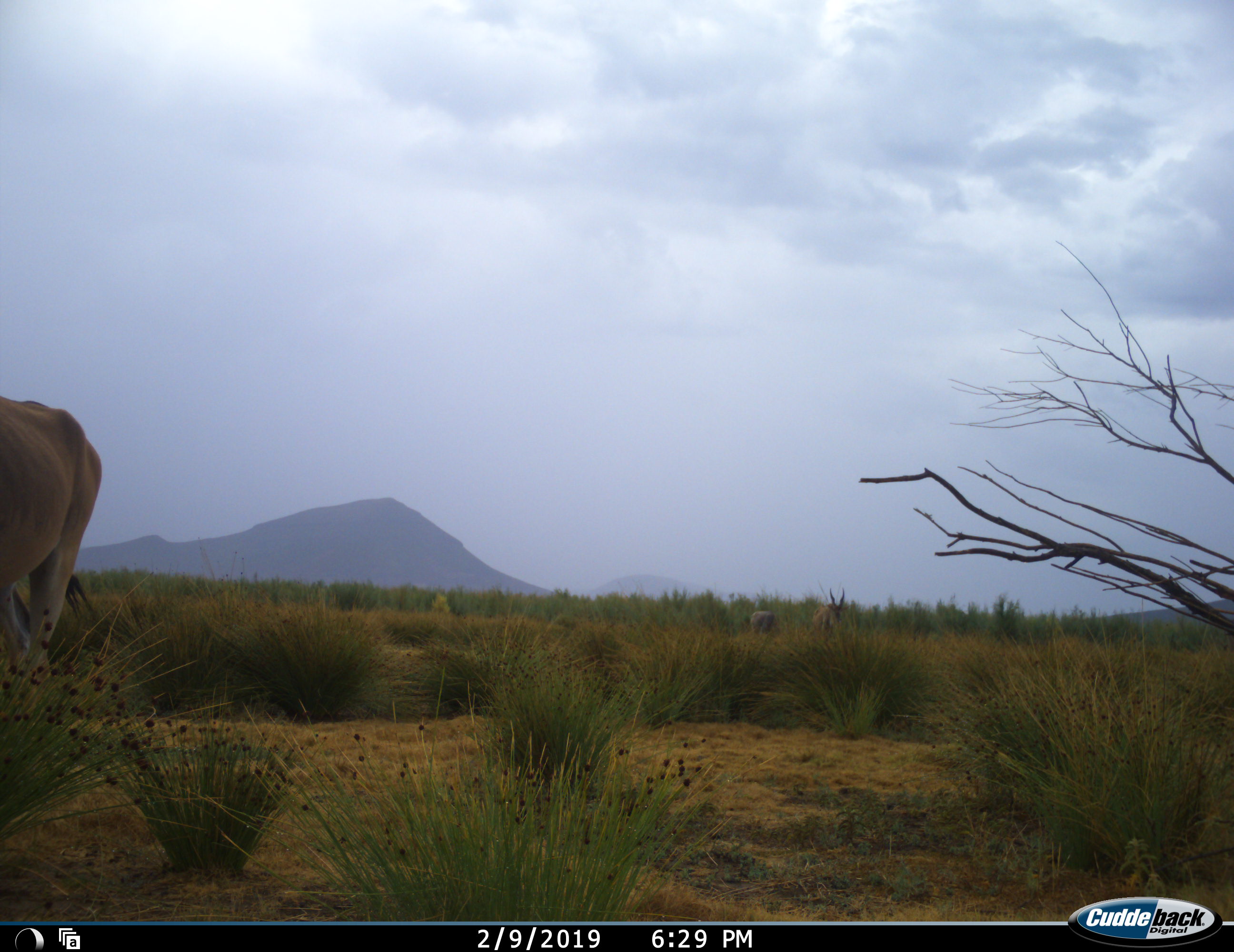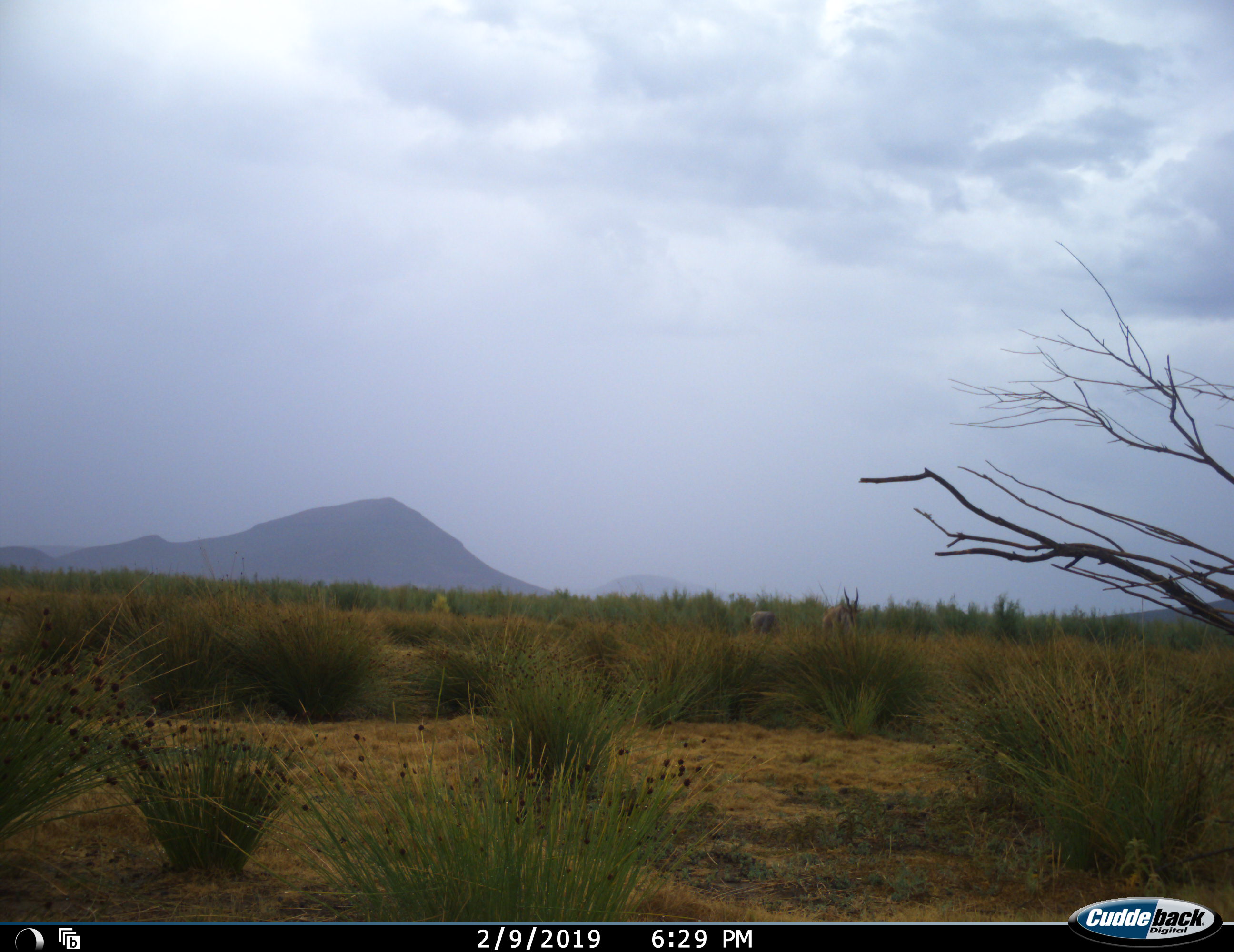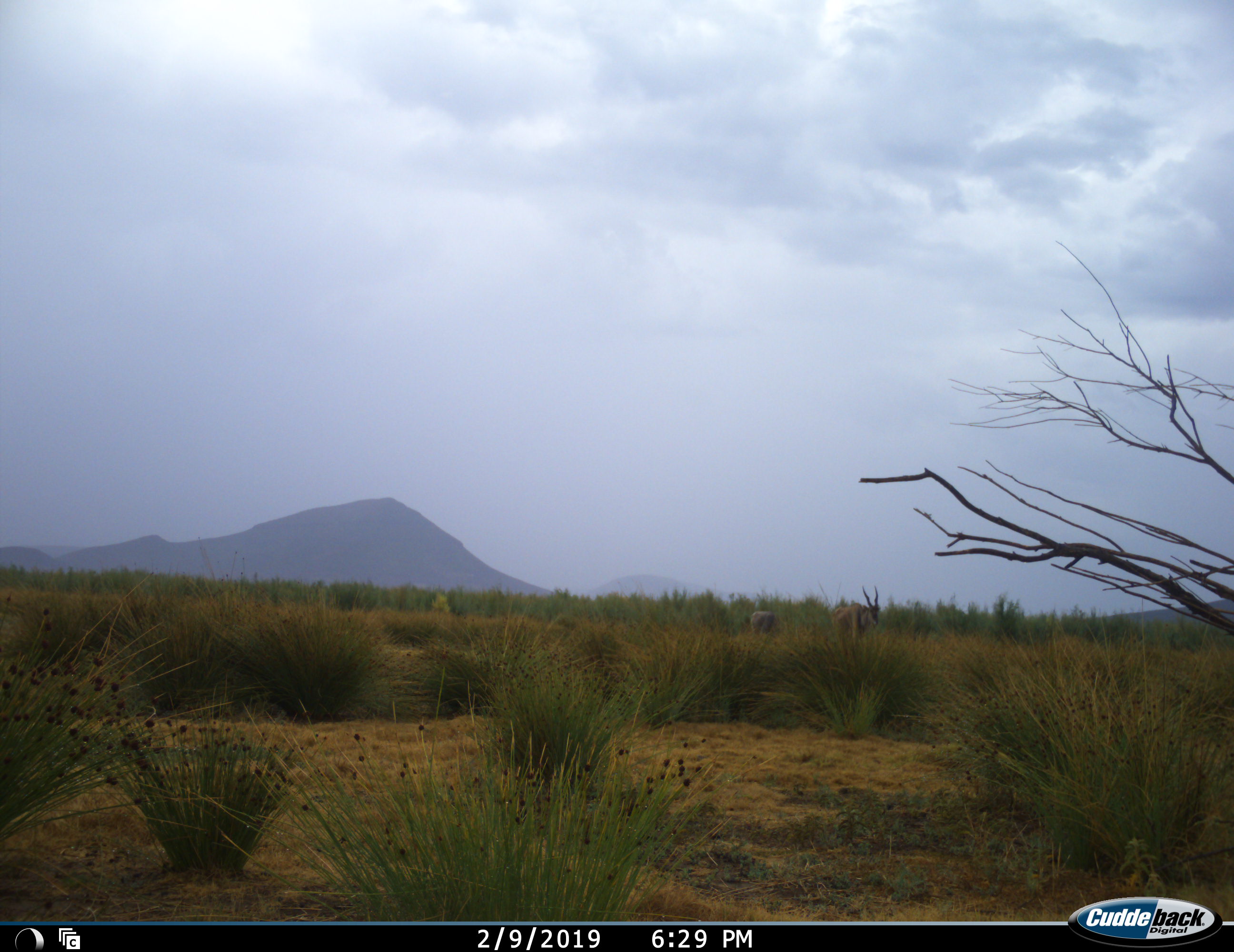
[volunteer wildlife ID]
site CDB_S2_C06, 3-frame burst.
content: unidentified animal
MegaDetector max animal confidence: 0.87